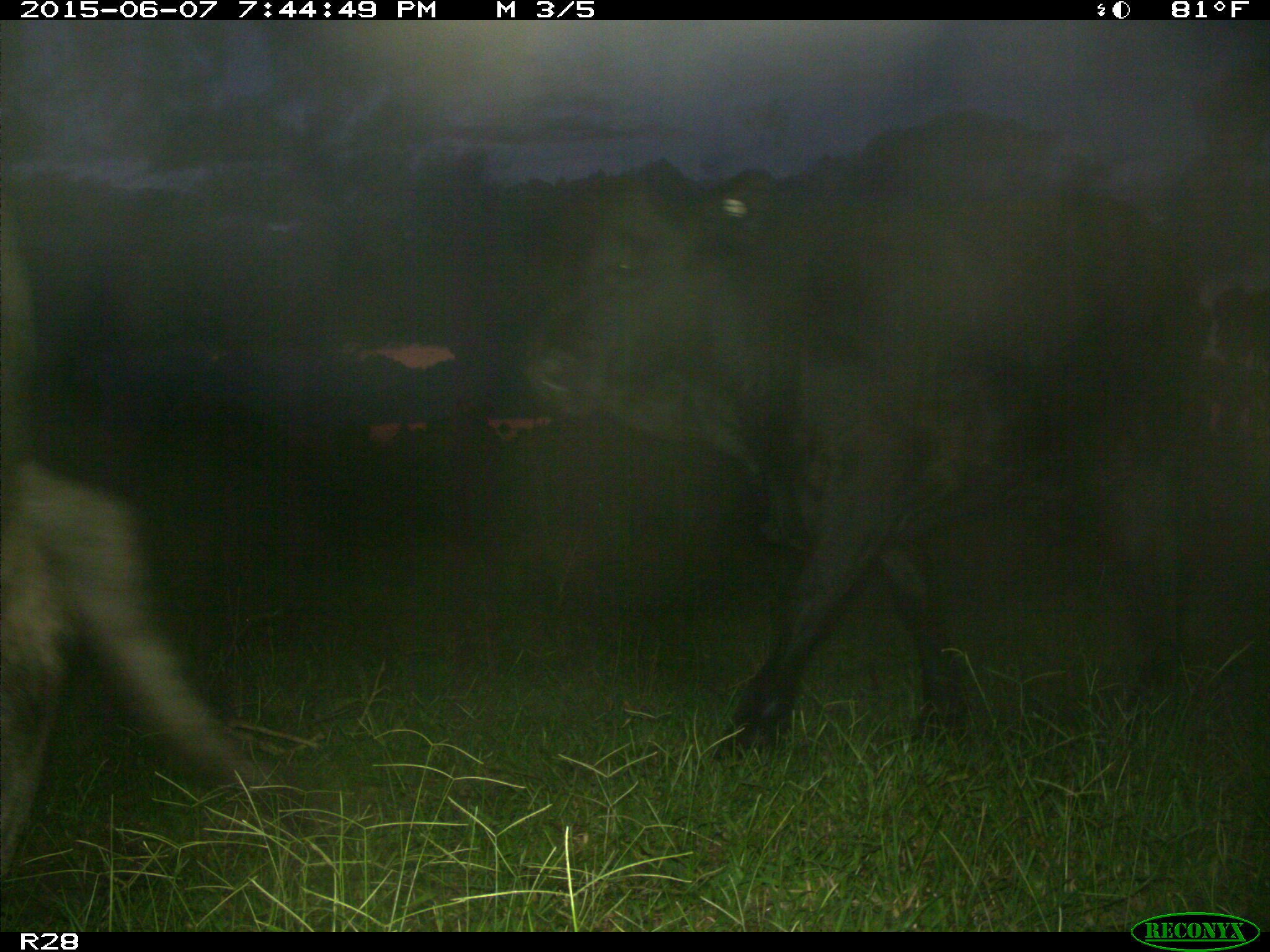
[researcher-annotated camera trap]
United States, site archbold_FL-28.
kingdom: Animalia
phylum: Chordata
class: Mammalia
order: Artiodactyla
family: Bovidae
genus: Bos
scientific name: Bos taurus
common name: domestic cow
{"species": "Bos taurus (domestic cow)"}